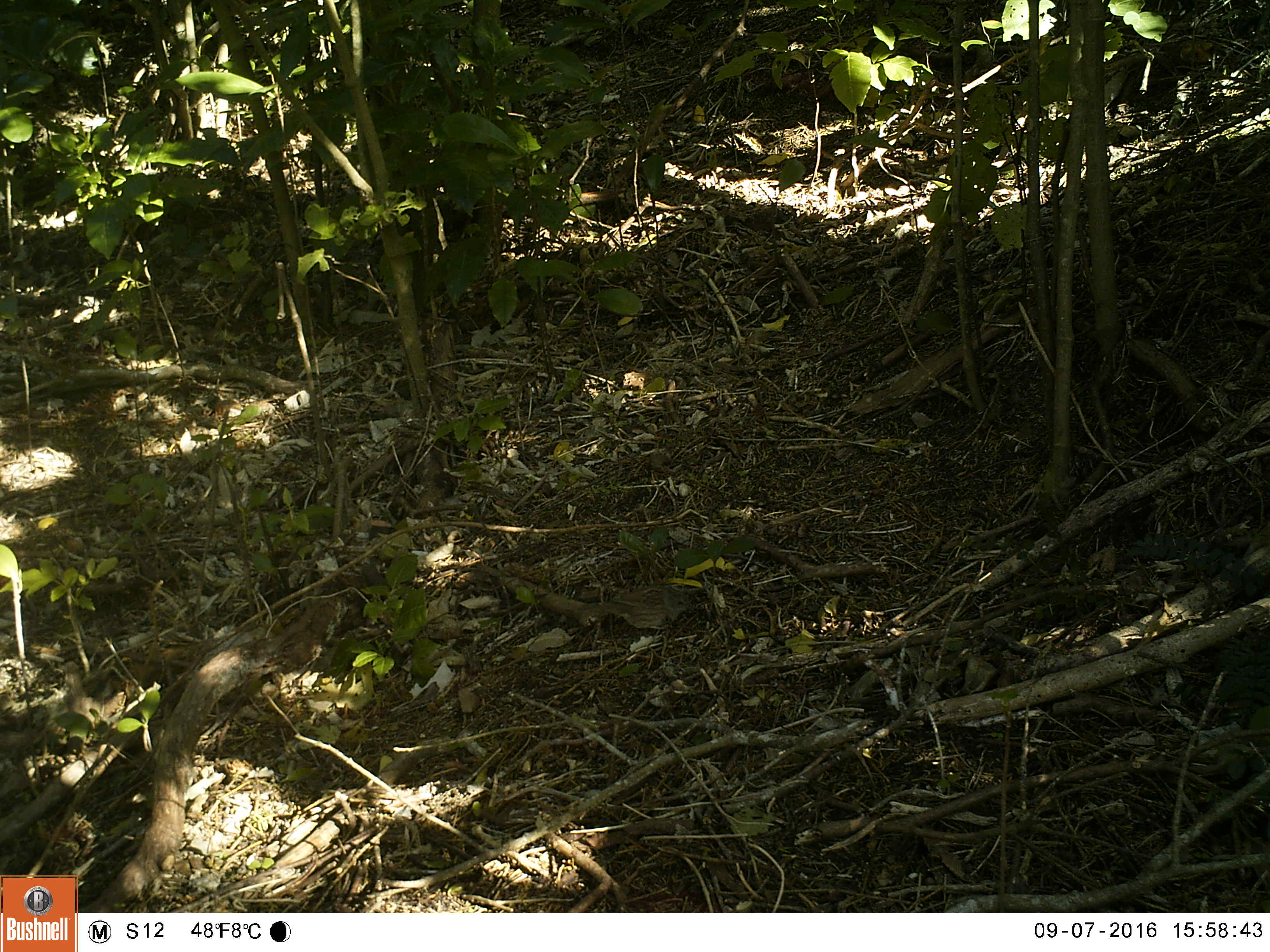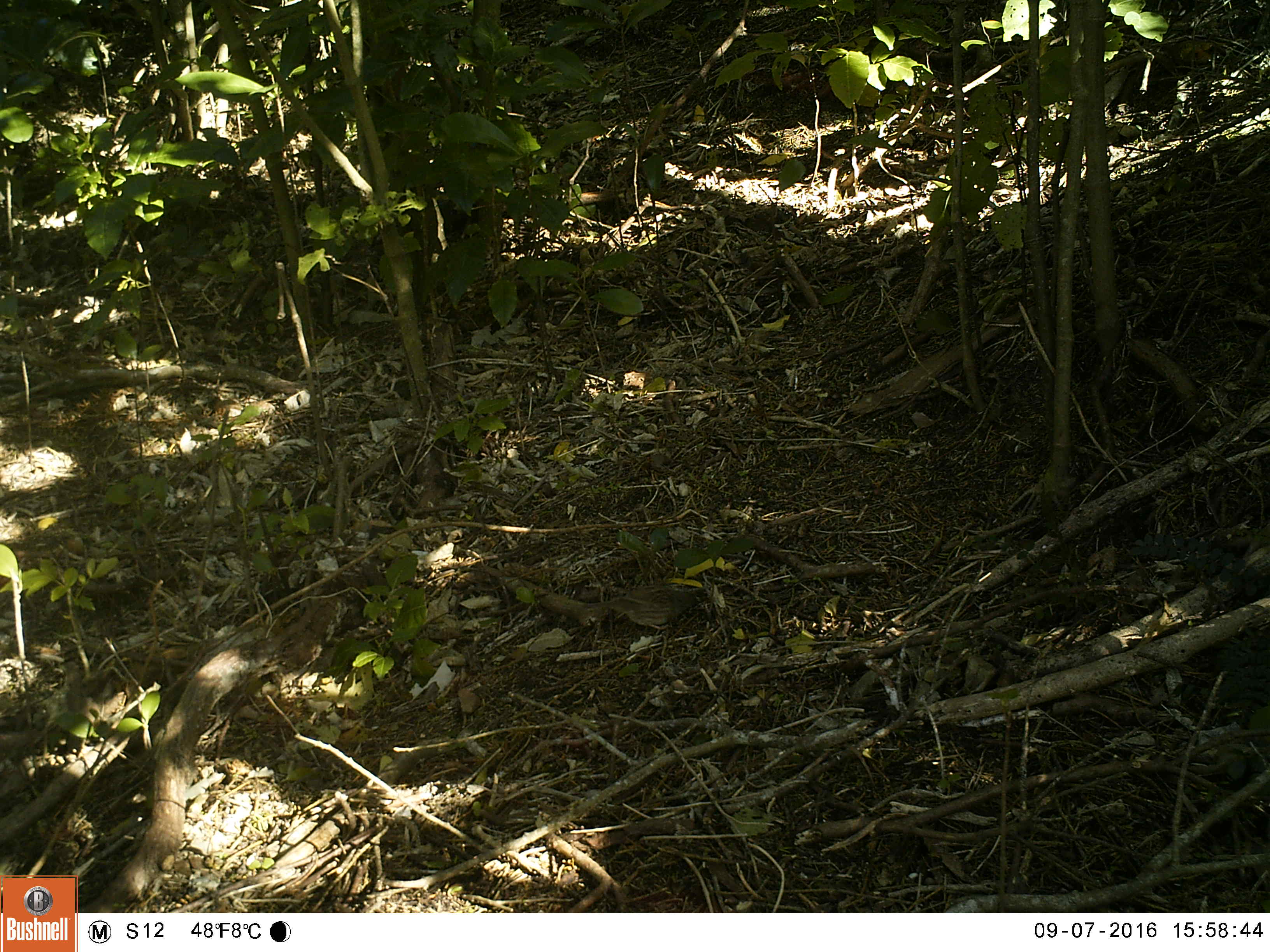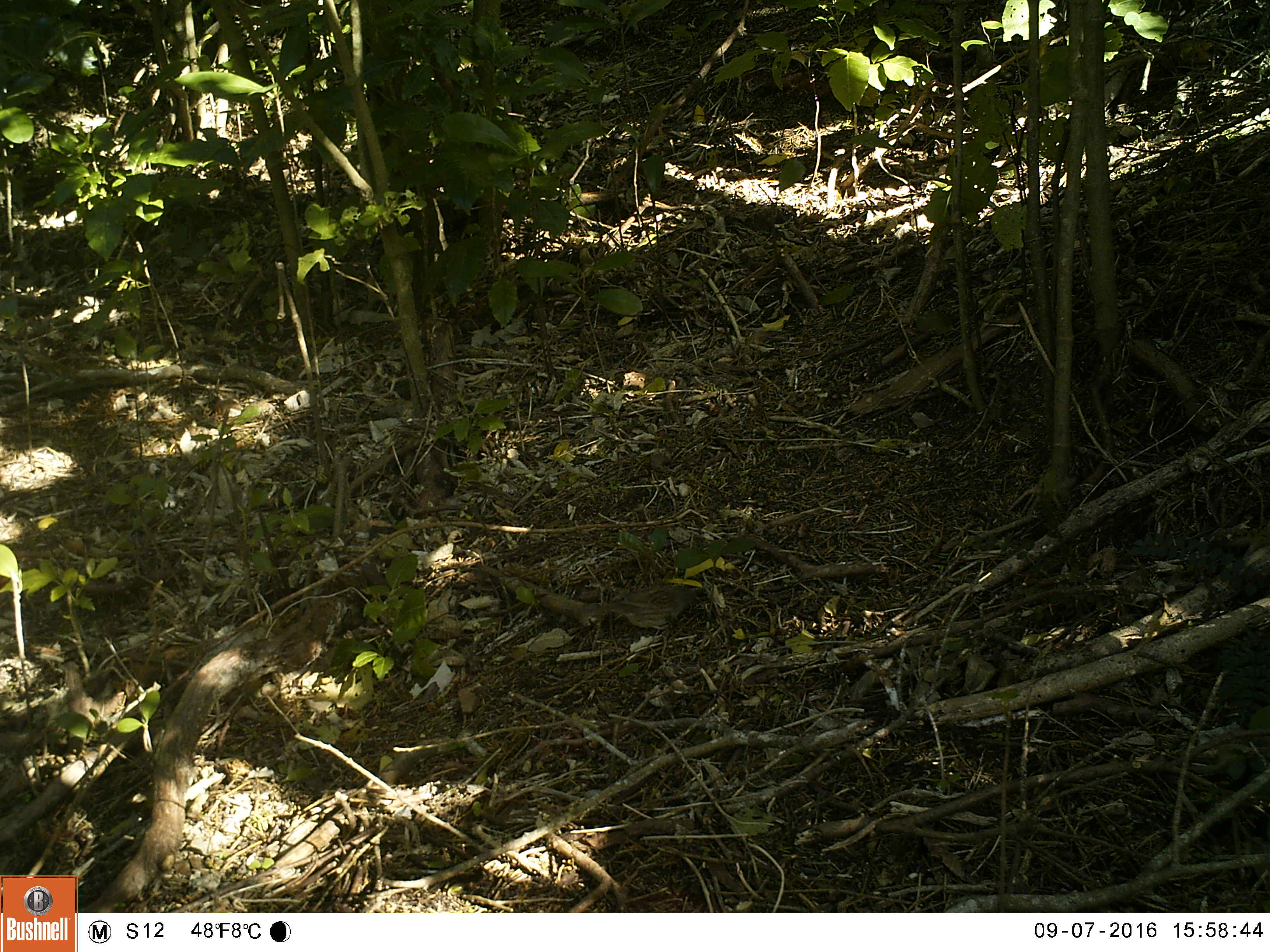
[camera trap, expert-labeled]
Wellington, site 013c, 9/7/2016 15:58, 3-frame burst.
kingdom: Animalia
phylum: Chordata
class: Aves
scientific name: Aves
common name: bird